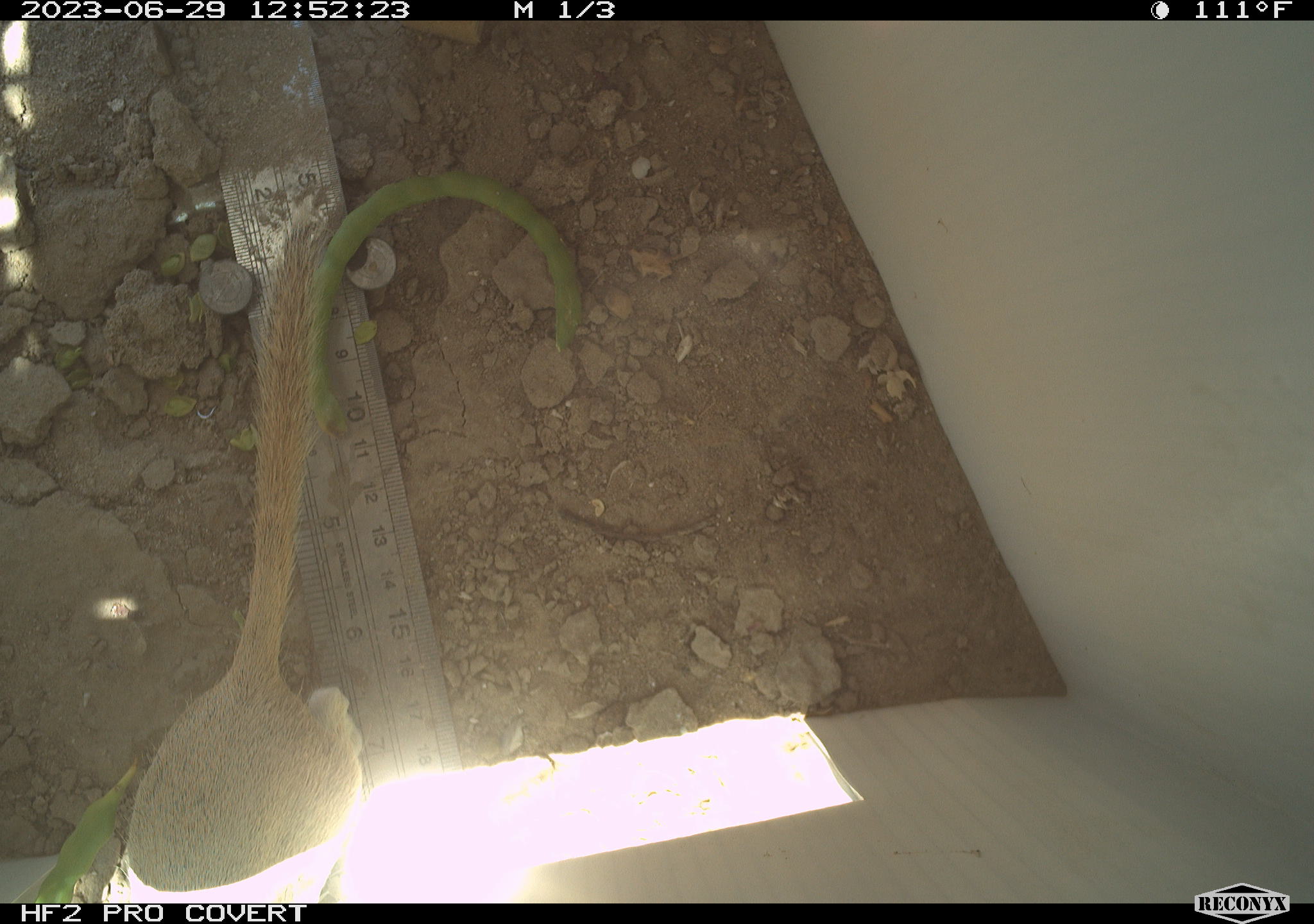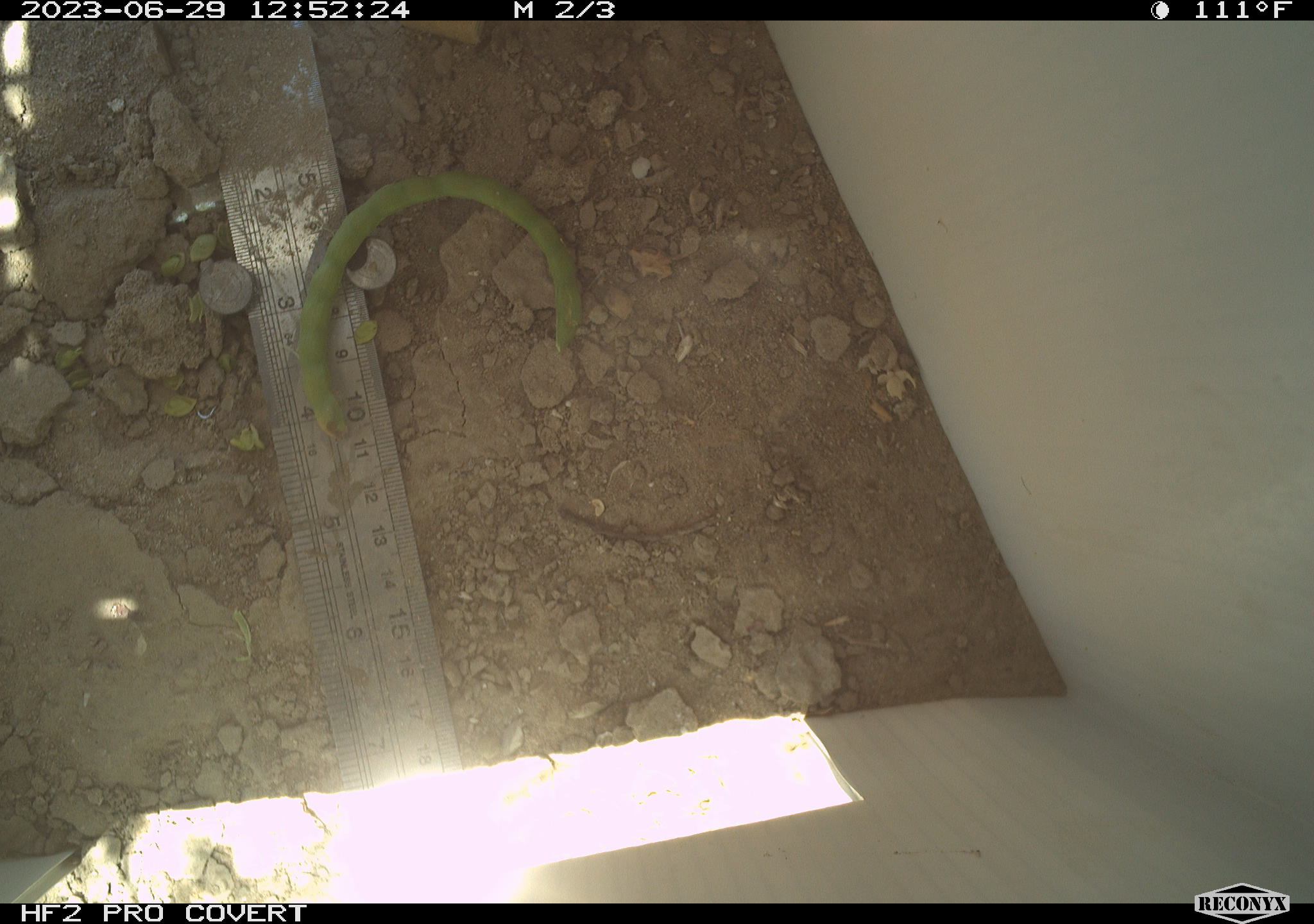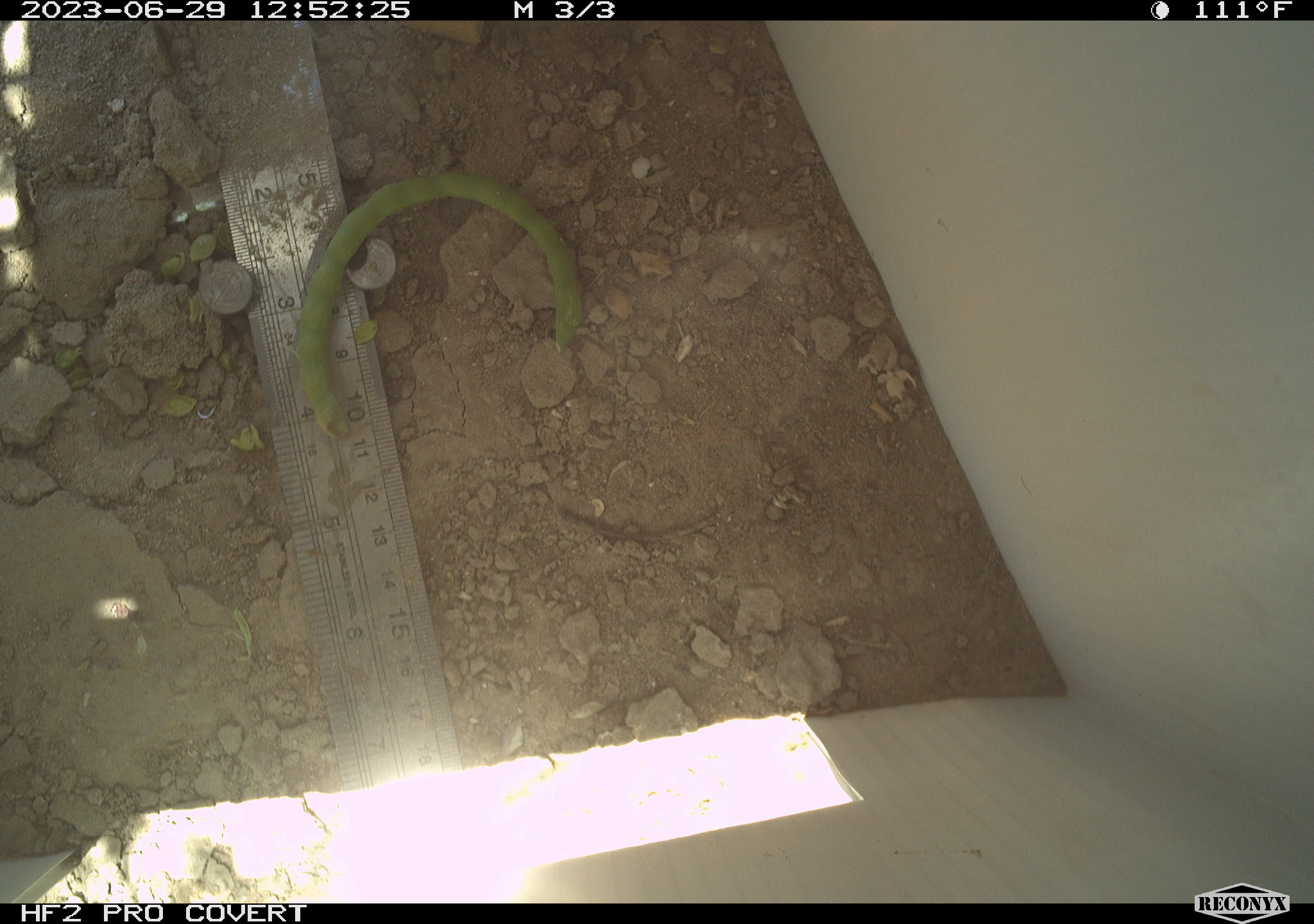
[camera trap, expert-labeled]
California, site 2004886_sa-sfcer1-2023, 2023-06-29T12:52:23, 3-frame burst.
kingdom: Animalia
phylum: Chordata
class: Mammalia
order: Rodentia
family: Sciuridae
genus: Xerospermophilus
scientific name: Xerospermophilus tereticaudus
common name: round-tailed ground squirrel